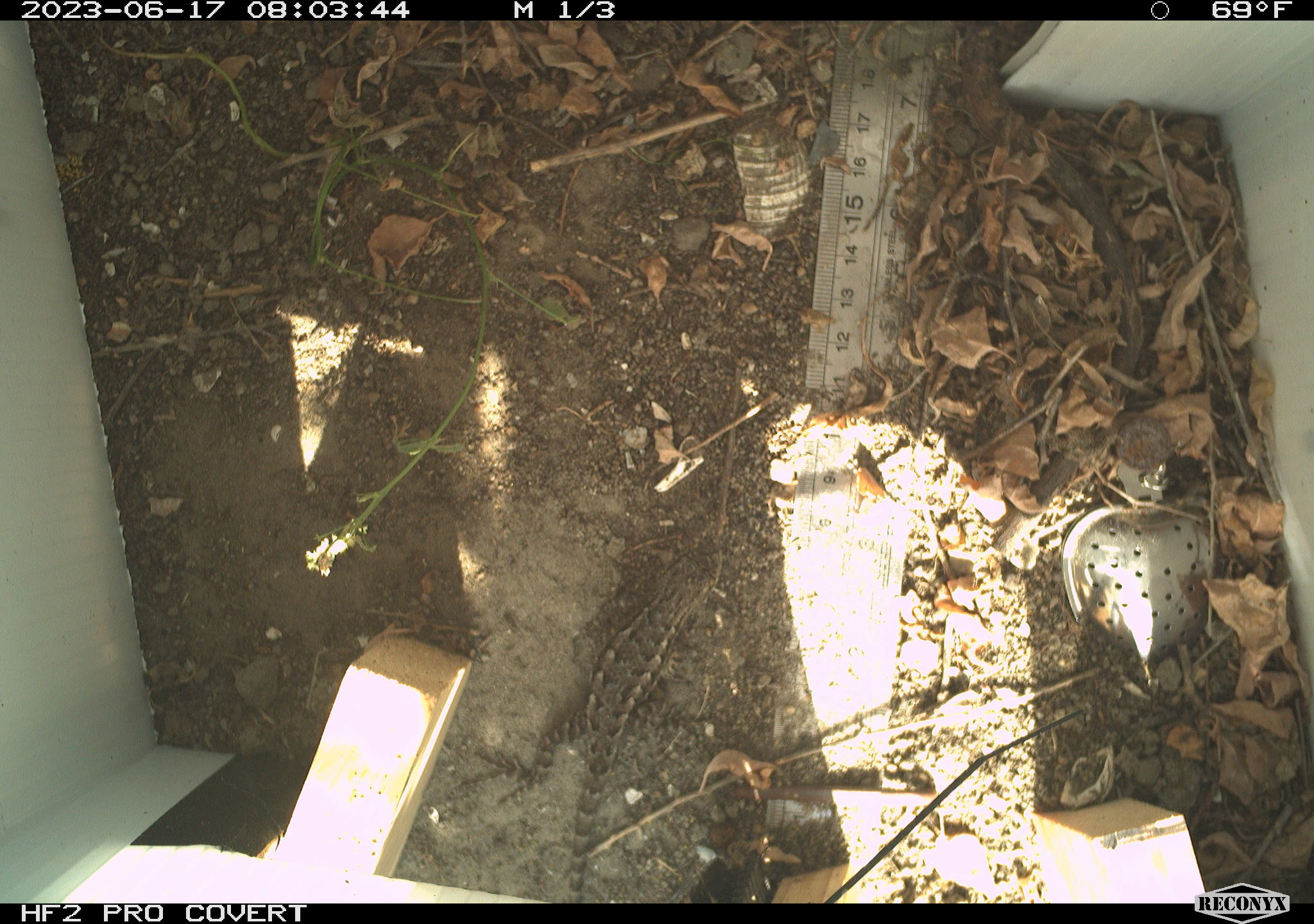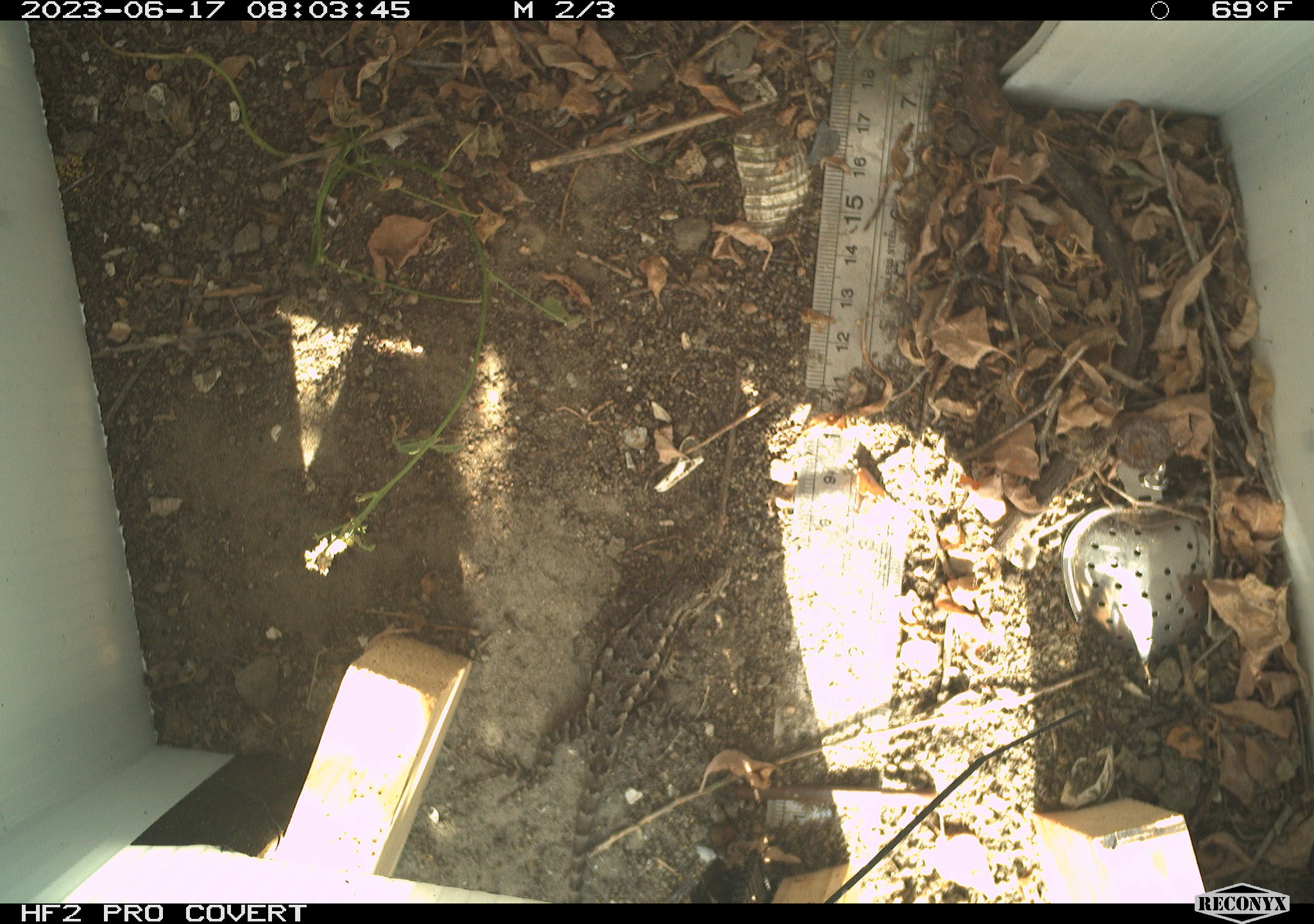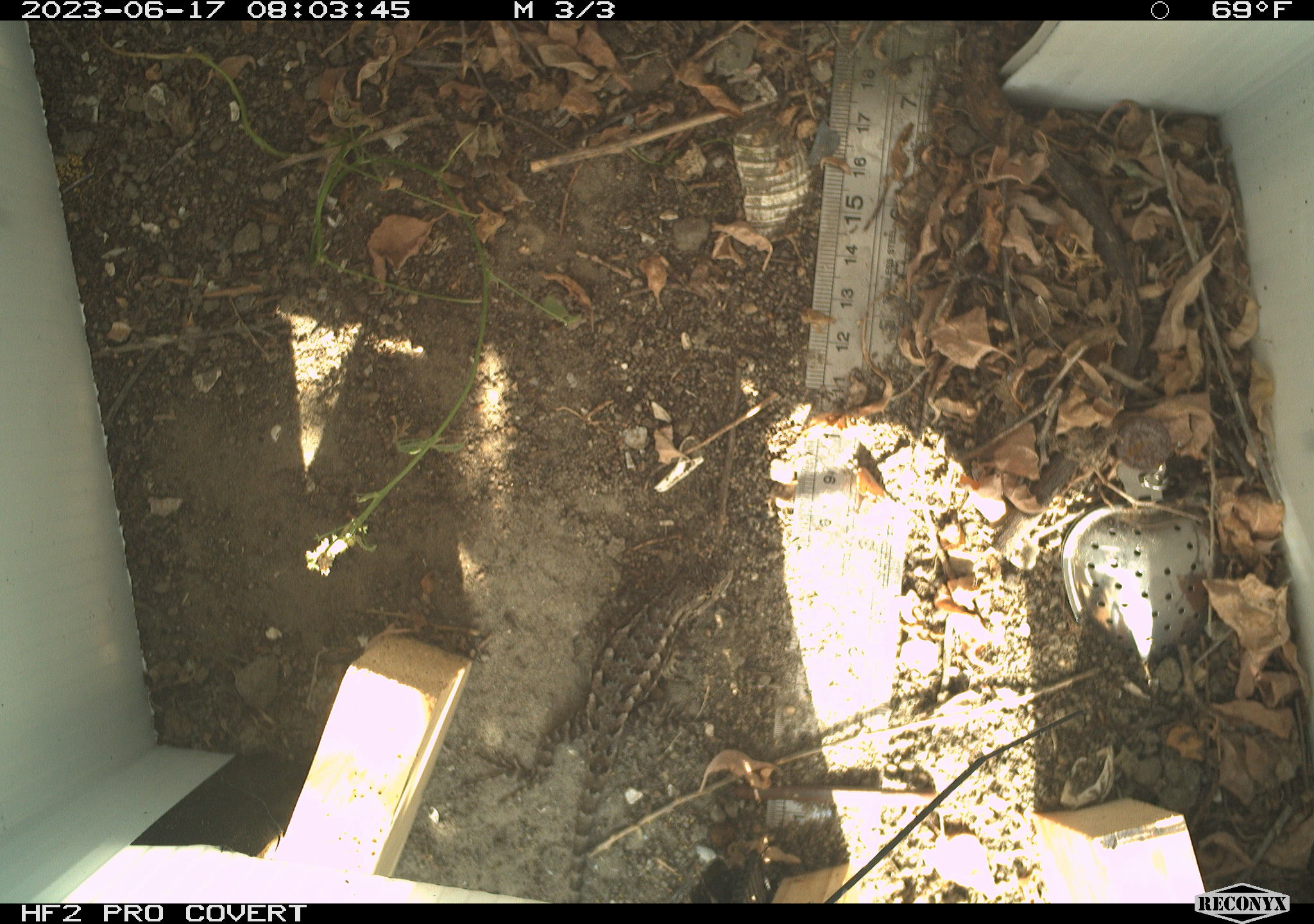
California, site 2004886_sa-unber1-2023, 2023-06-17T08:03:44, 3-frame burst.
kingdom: Animalia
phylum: Chordata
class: Reptilia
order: Squamata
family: Phrynosomatidae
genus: Sceloporus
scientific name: Sceloporus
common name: spiny lizards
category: sceloporus species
Sceloporus species (spiny lizards) (Sceloporus).